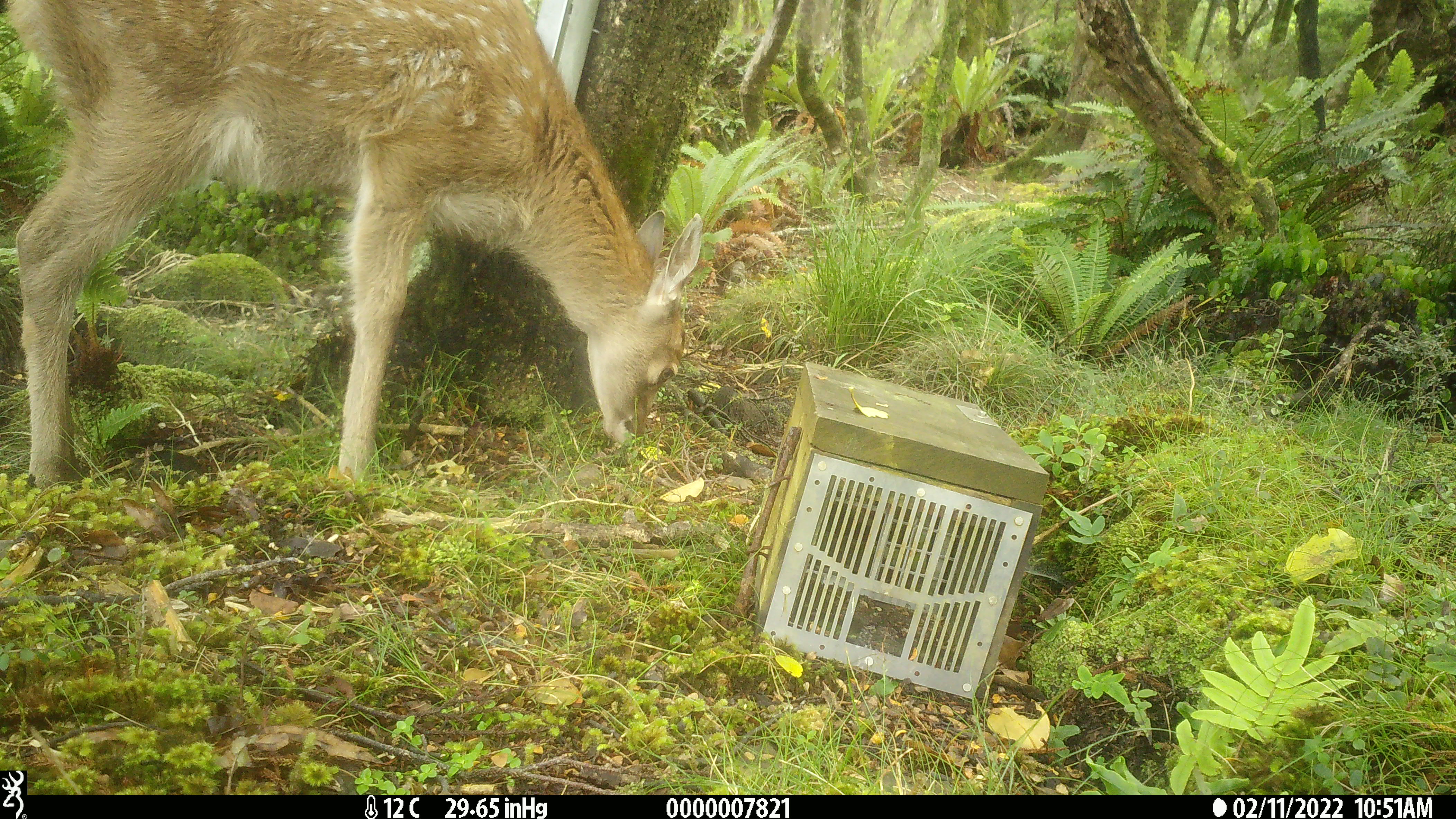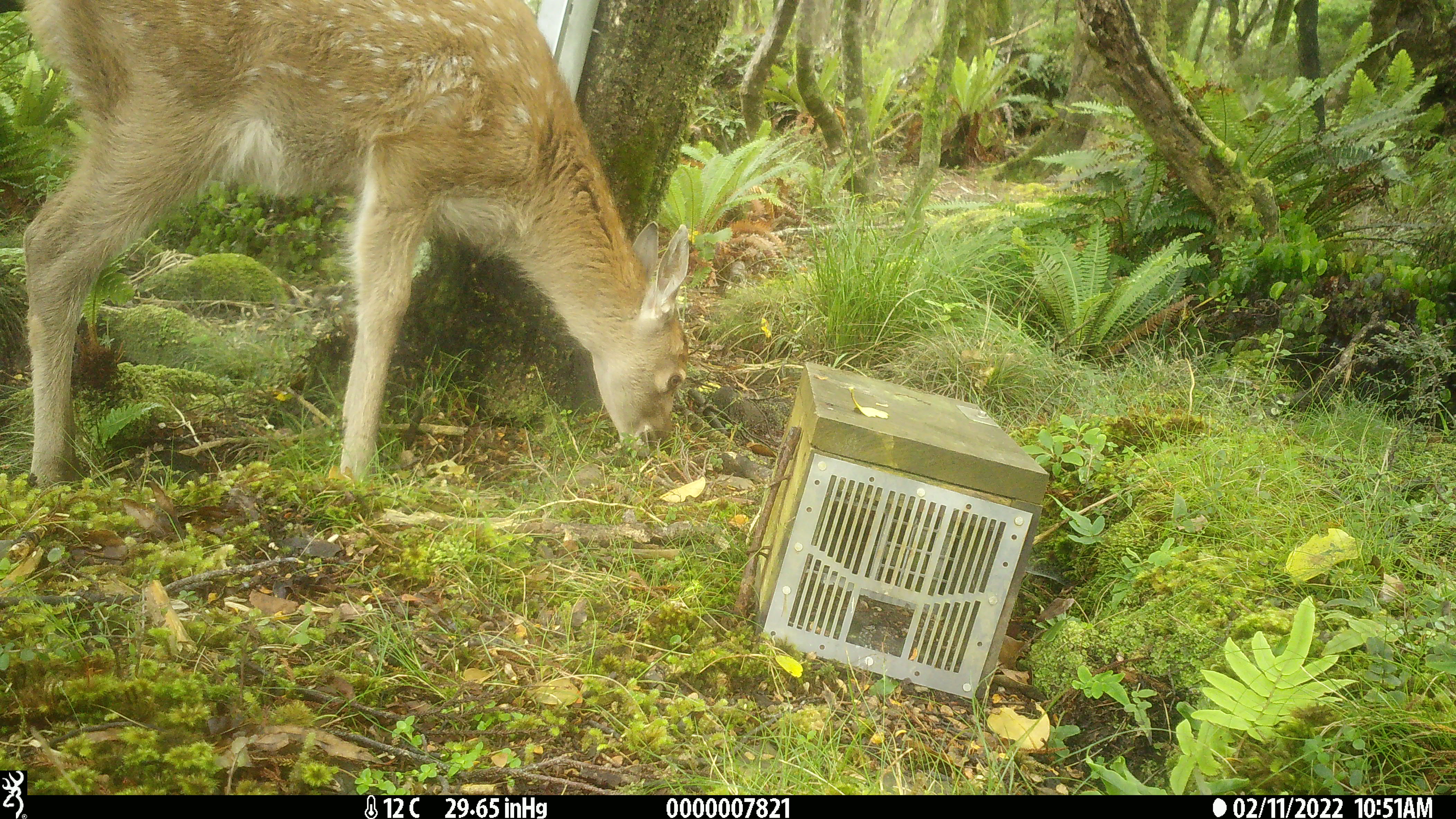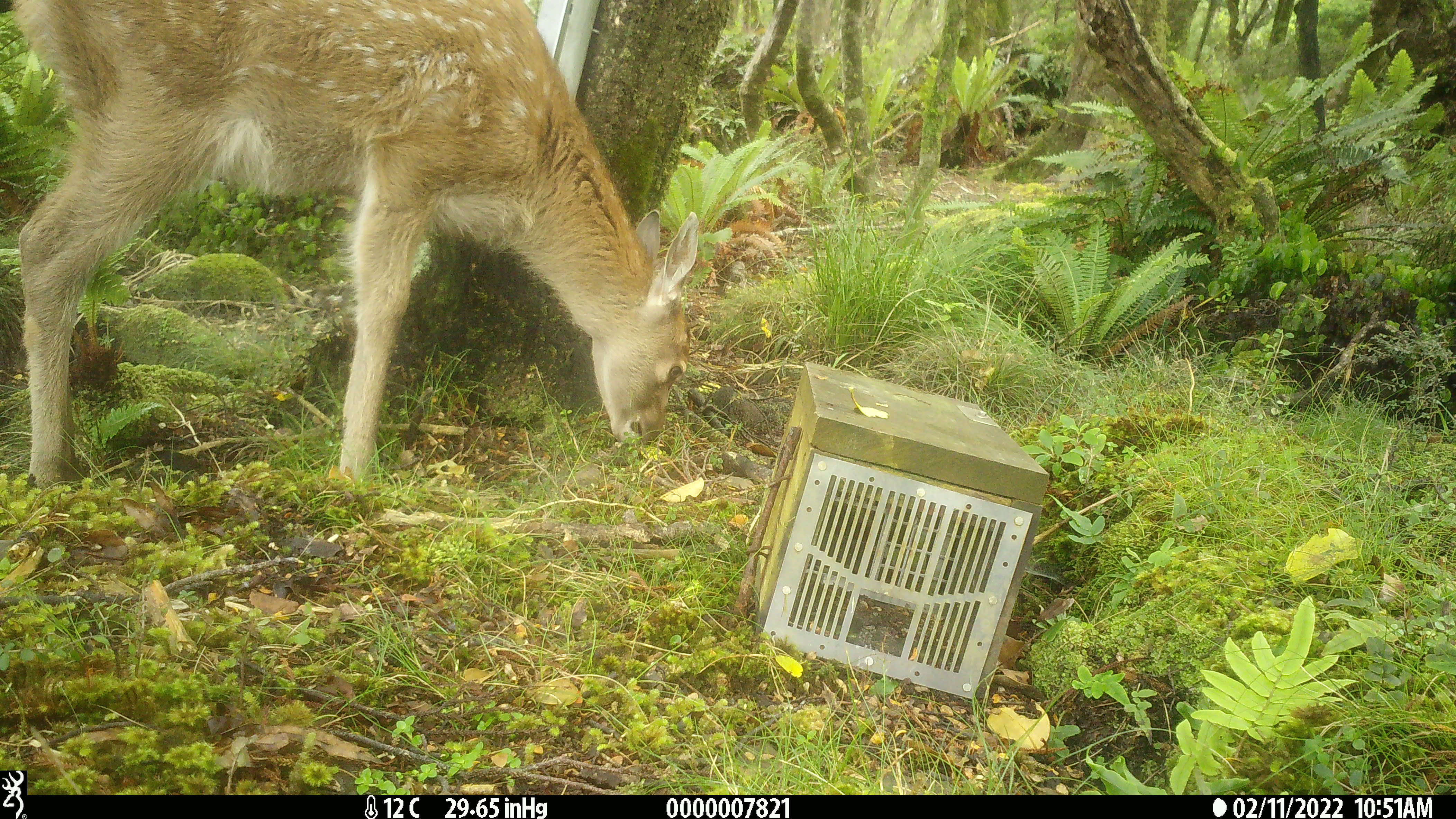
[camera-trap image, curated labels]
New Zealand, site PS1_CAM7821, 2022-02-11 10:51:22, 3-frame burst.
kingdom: Animalia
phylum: Chordata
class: Mammalia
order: Artiodactyla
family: Cervidae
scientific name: Cervidae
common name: deer